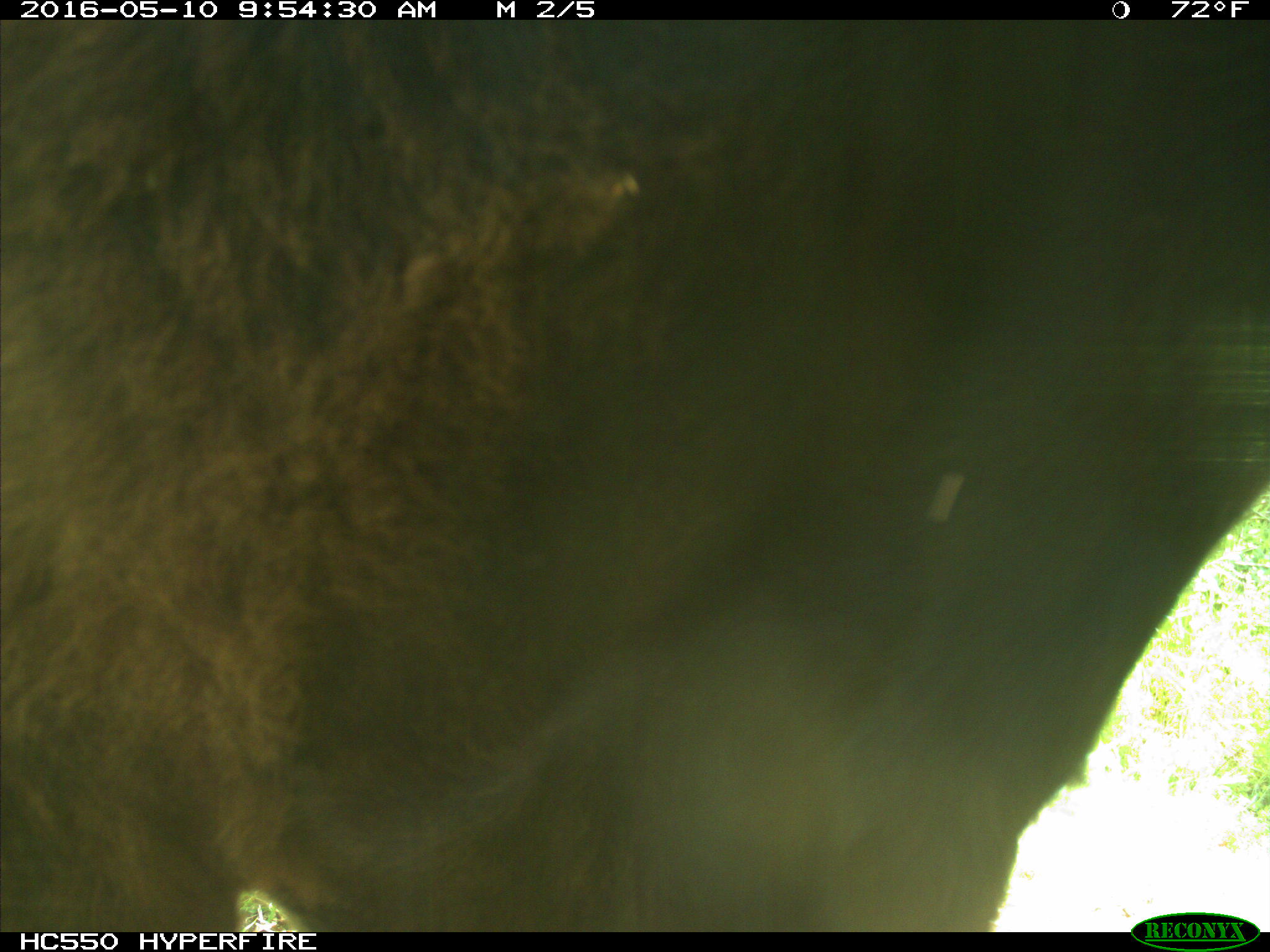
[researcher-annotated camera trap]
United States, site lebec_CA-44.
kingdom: Animalia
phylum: Chordata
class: Mammalia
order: Artiodactyla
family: Bovidae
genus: Bos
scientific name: Bos taurus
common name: domestic cow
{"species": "Bos taurus (domestic cow)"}